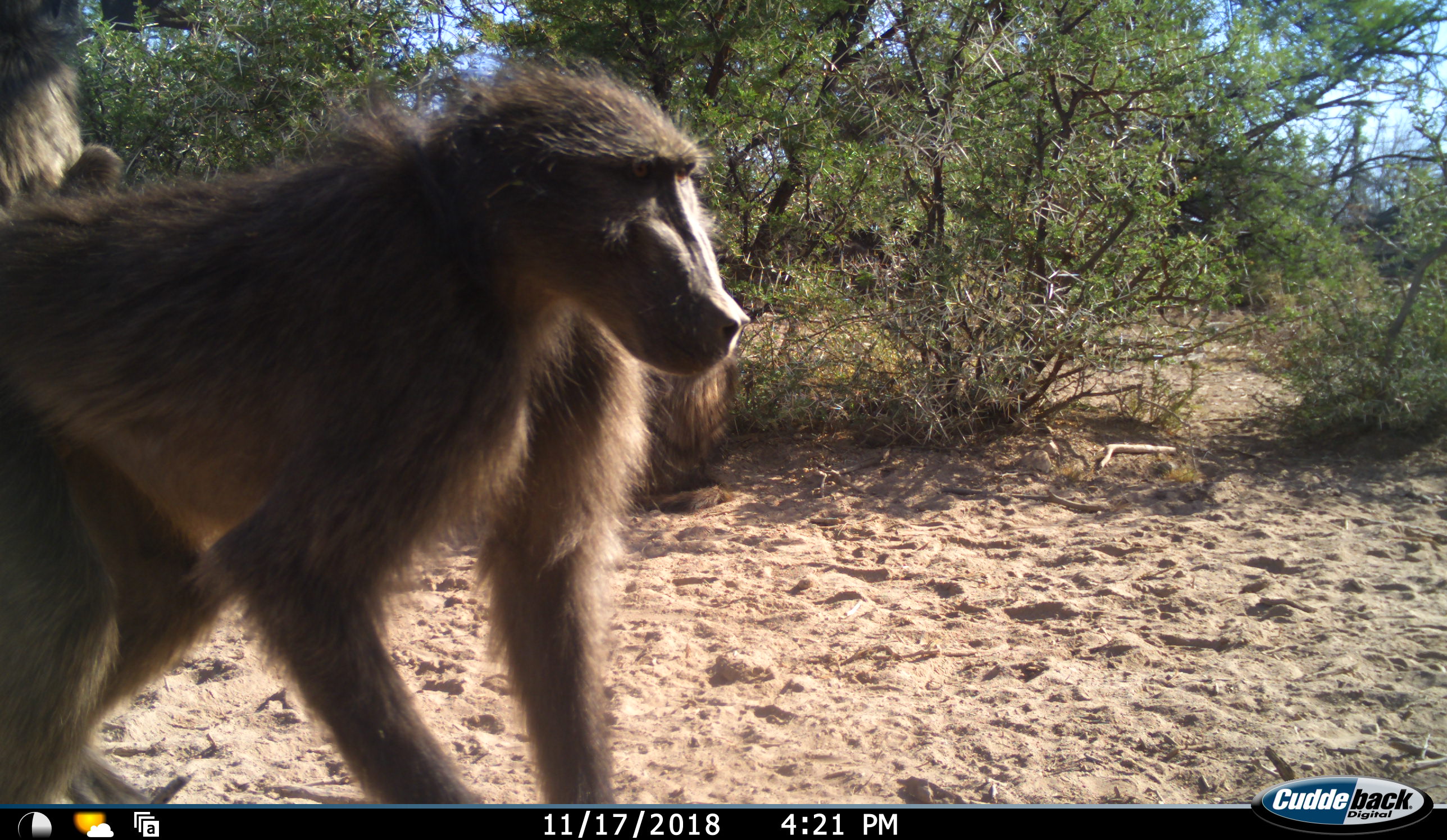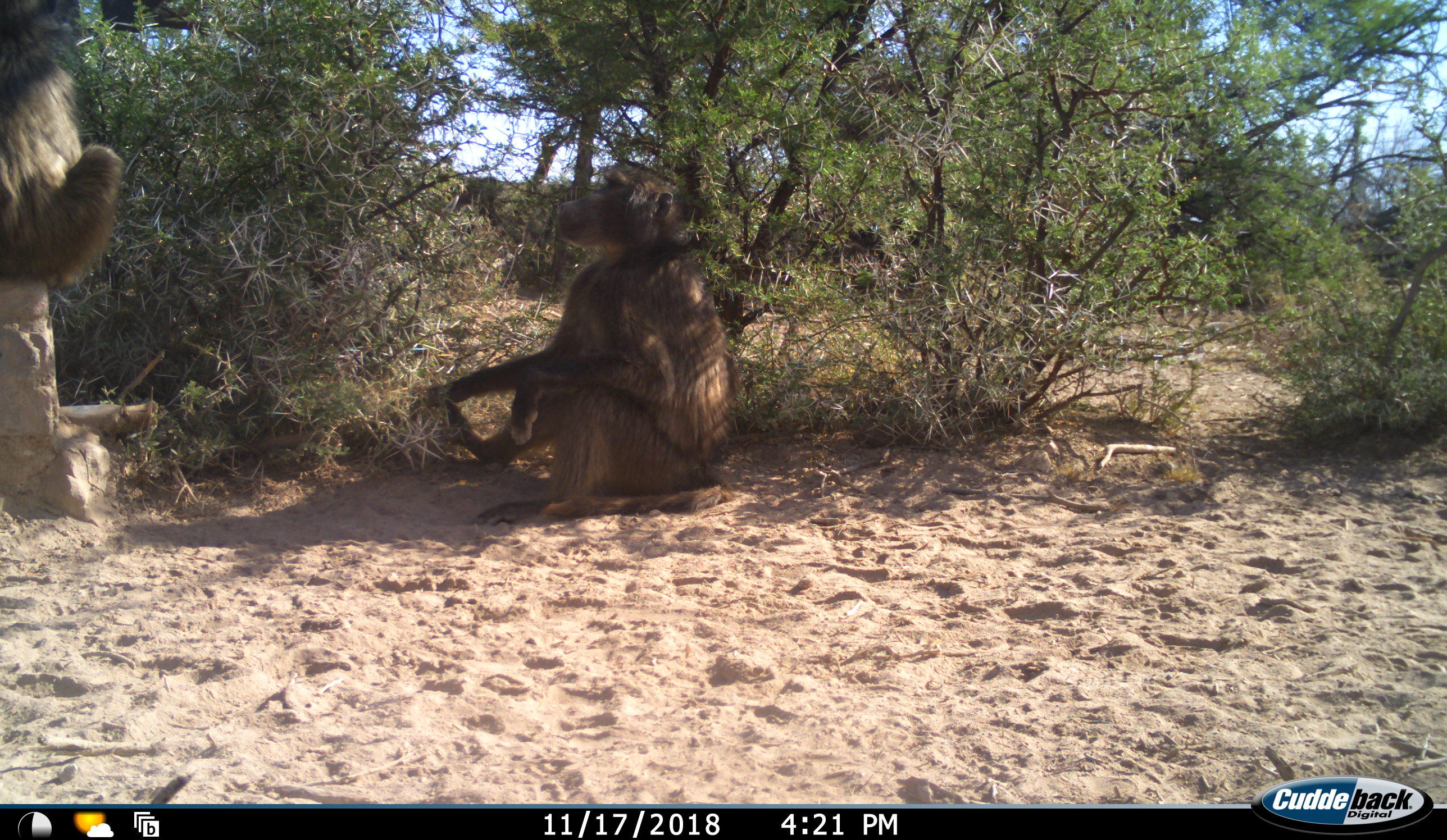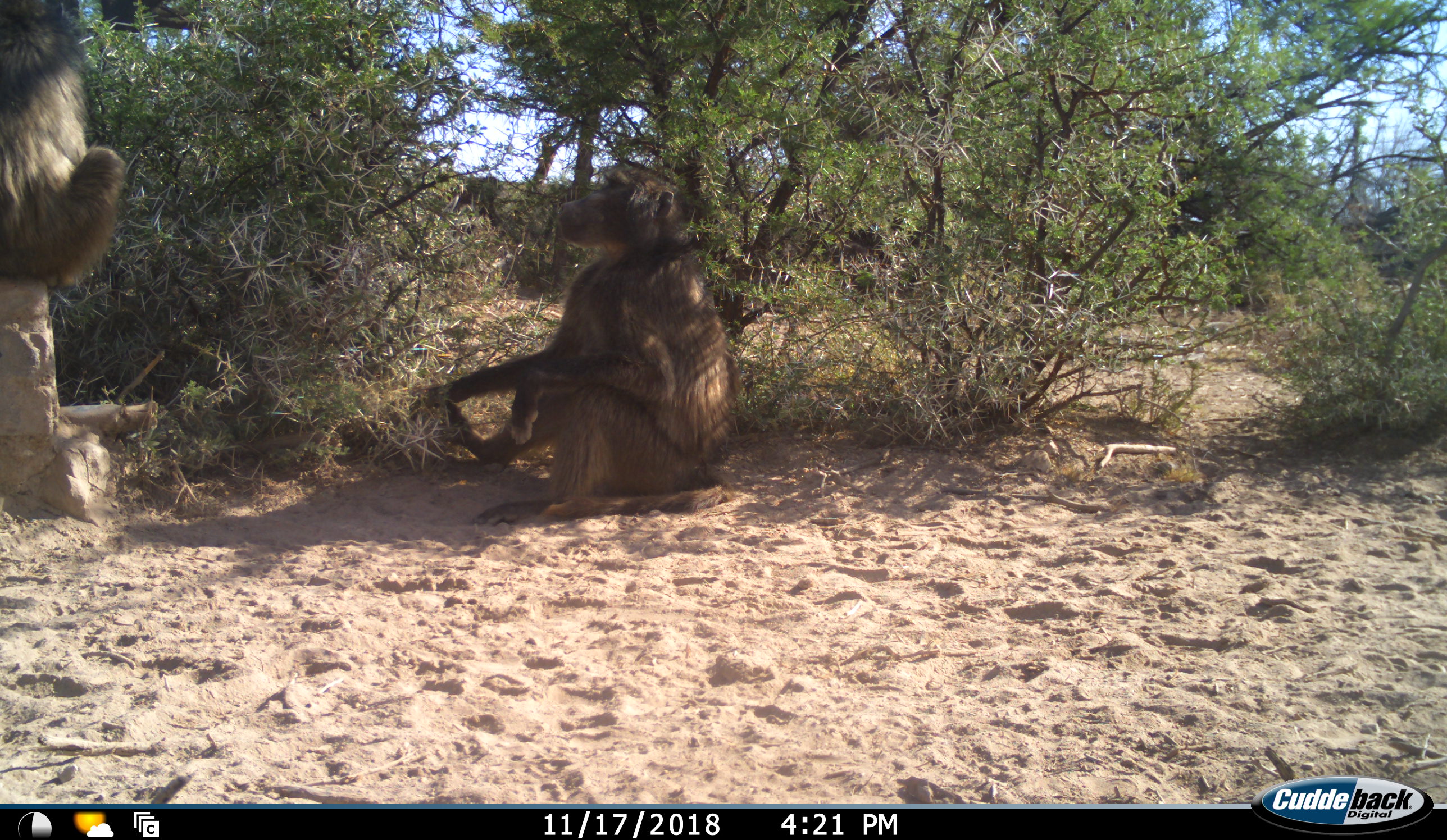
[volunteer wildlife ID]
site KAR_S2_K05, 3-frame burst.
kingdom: Animalia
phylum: Chordata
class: Mammalia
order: Primates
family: Cercopithecidae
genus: Papio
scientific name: Papio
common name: baboon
Baboon (Papio), count 3. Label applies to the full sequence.